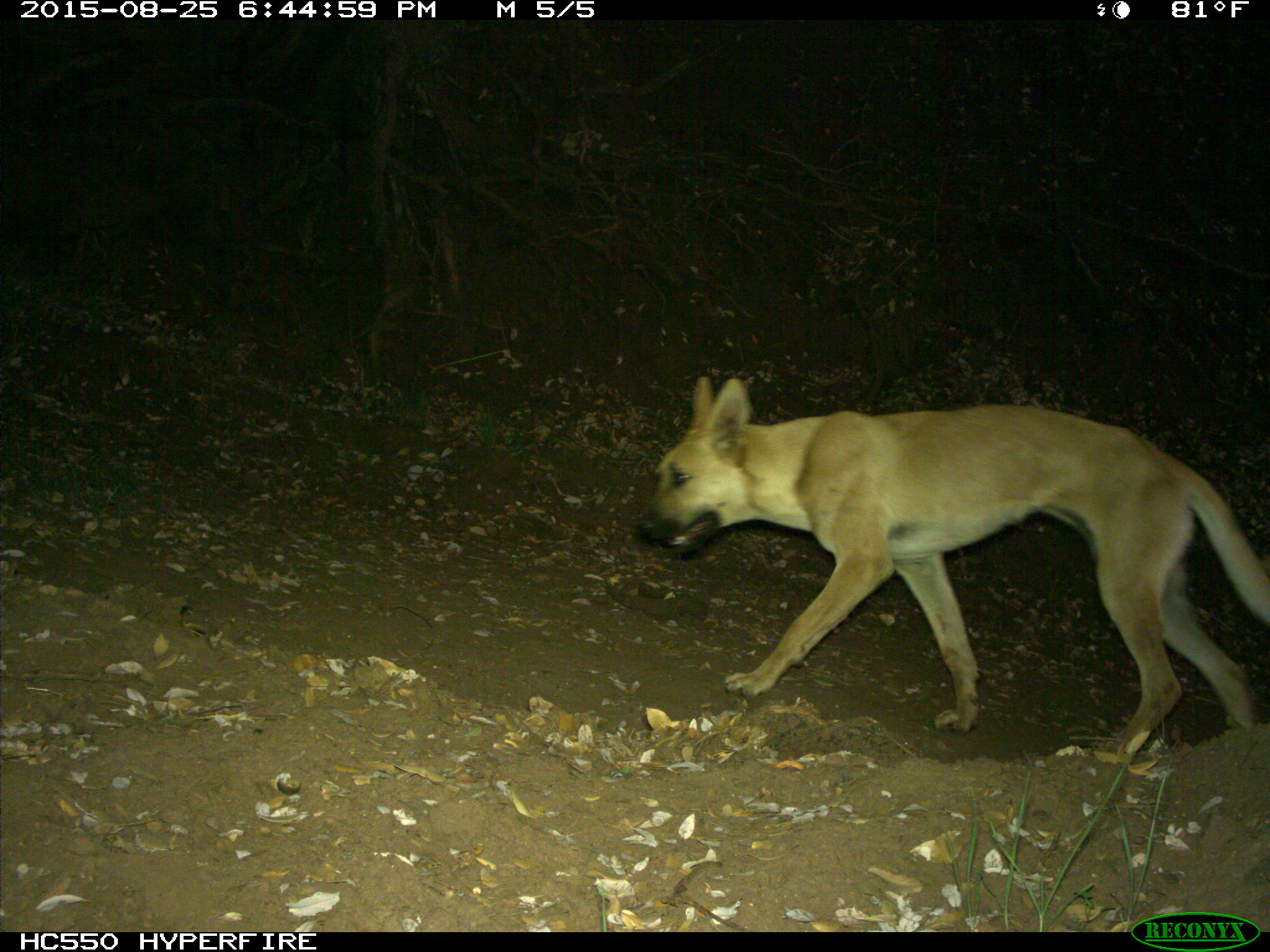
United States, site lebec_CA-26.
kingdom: Animalia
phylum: Chordata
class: Mammalia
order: Carnivora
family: Canidae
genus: Canis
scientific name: Canis familiaris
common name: domestic dog